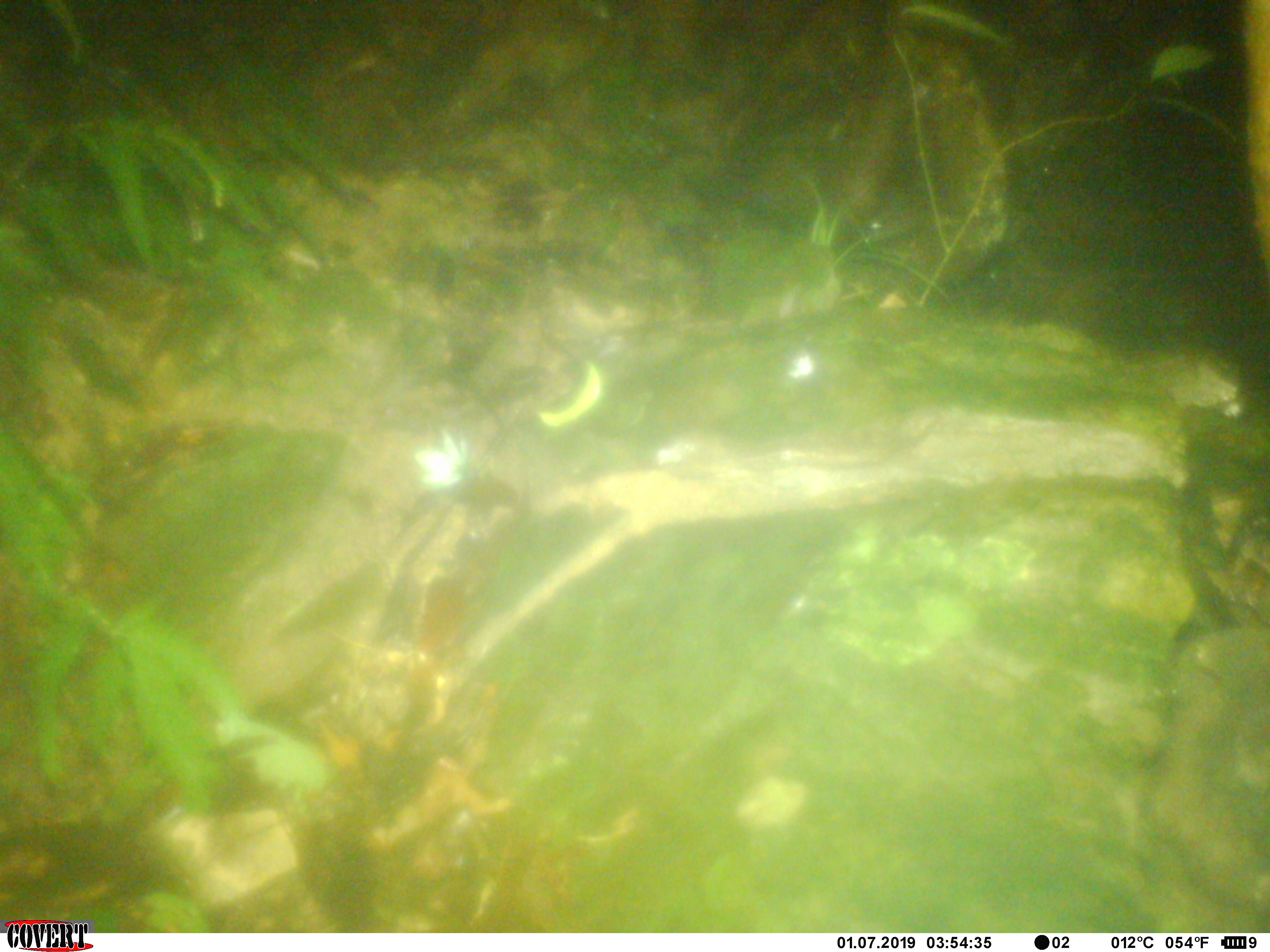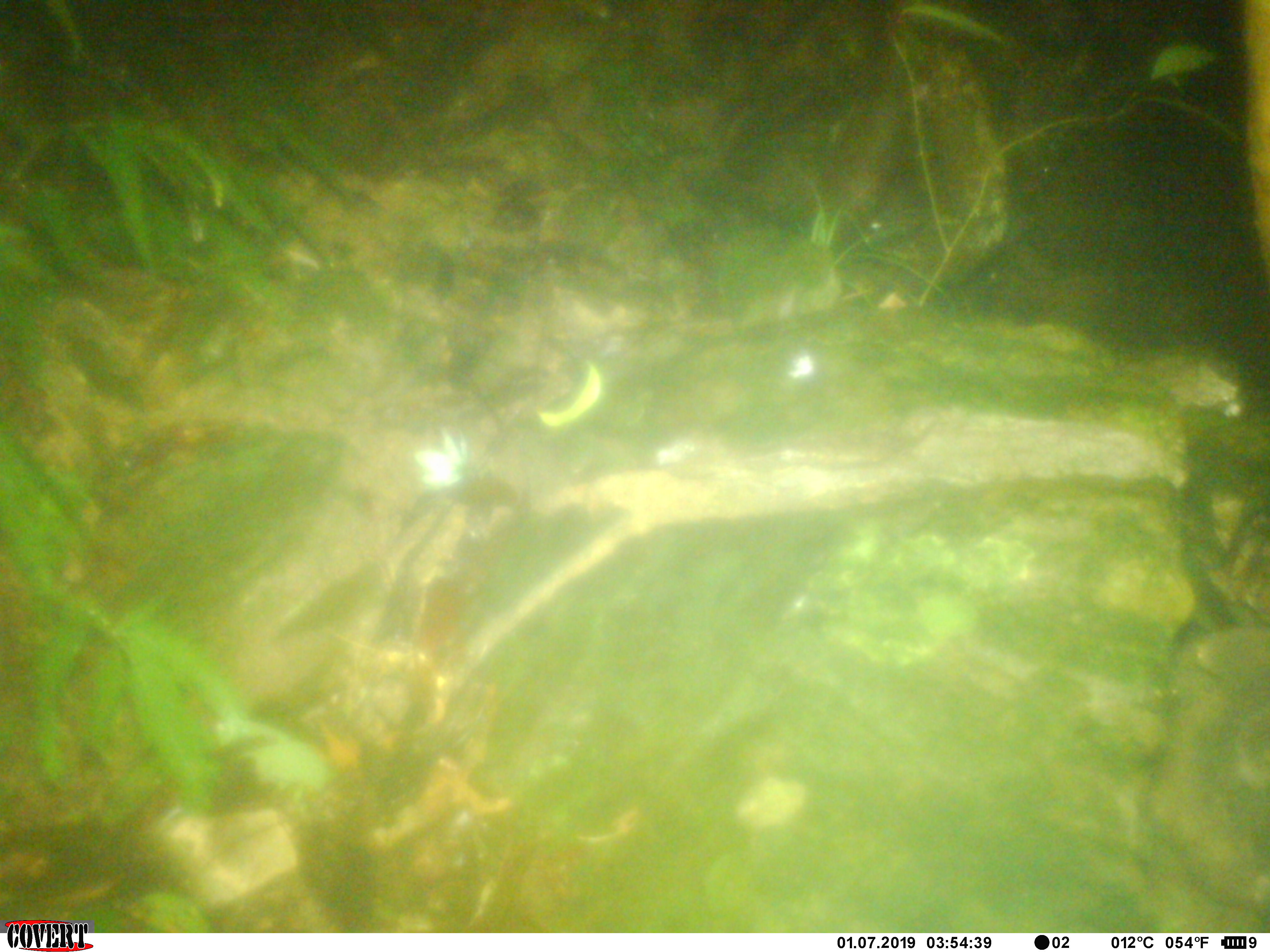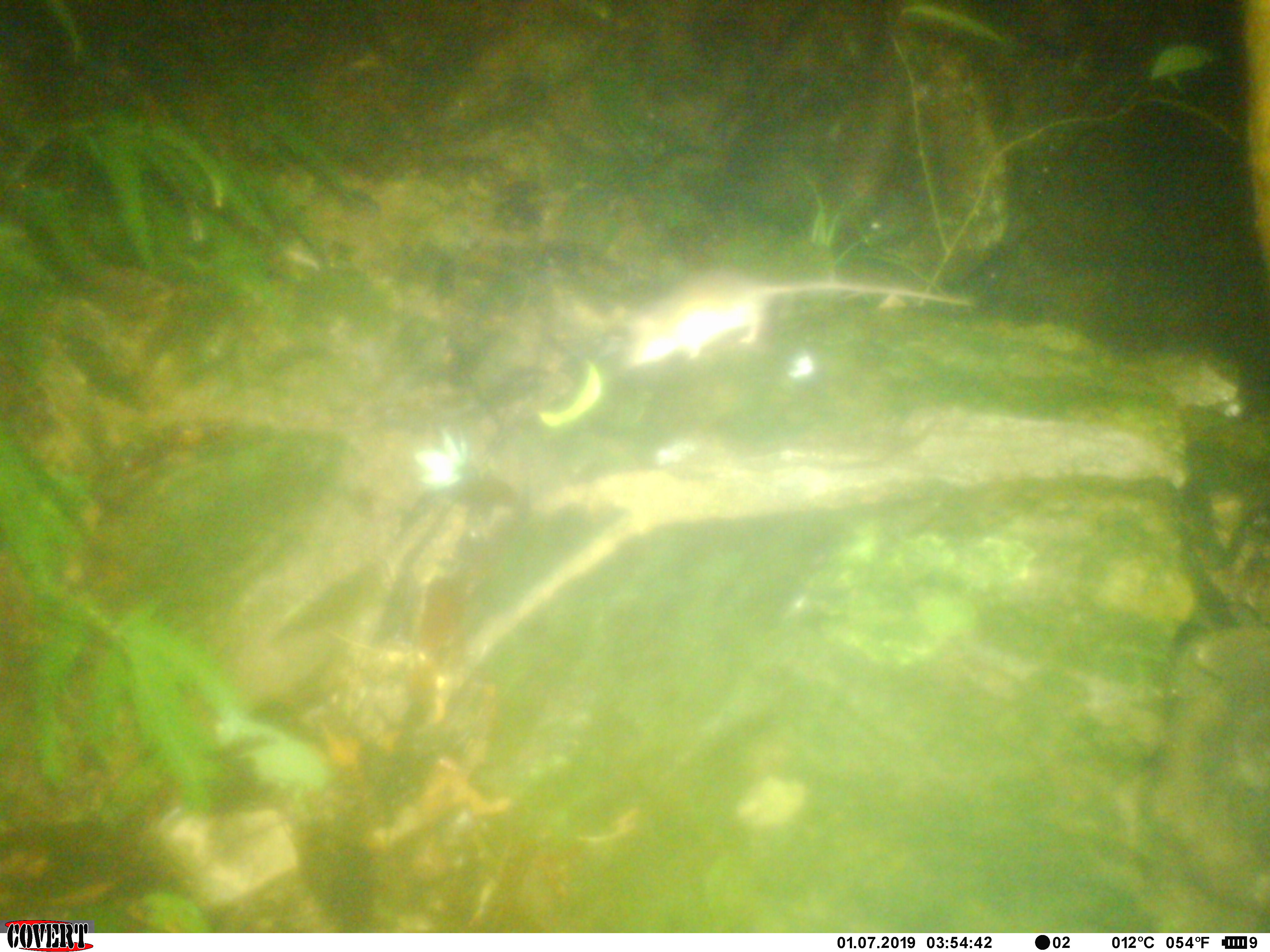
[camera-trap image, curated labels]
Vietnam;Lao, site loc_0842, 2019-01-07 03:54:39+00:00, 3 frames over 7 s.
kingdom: Animalia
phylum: Chordata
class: Mammalia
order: Rodentia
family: Muridae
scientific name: Muridae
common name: old-world mice and rats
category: unidentified murid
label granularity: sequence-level